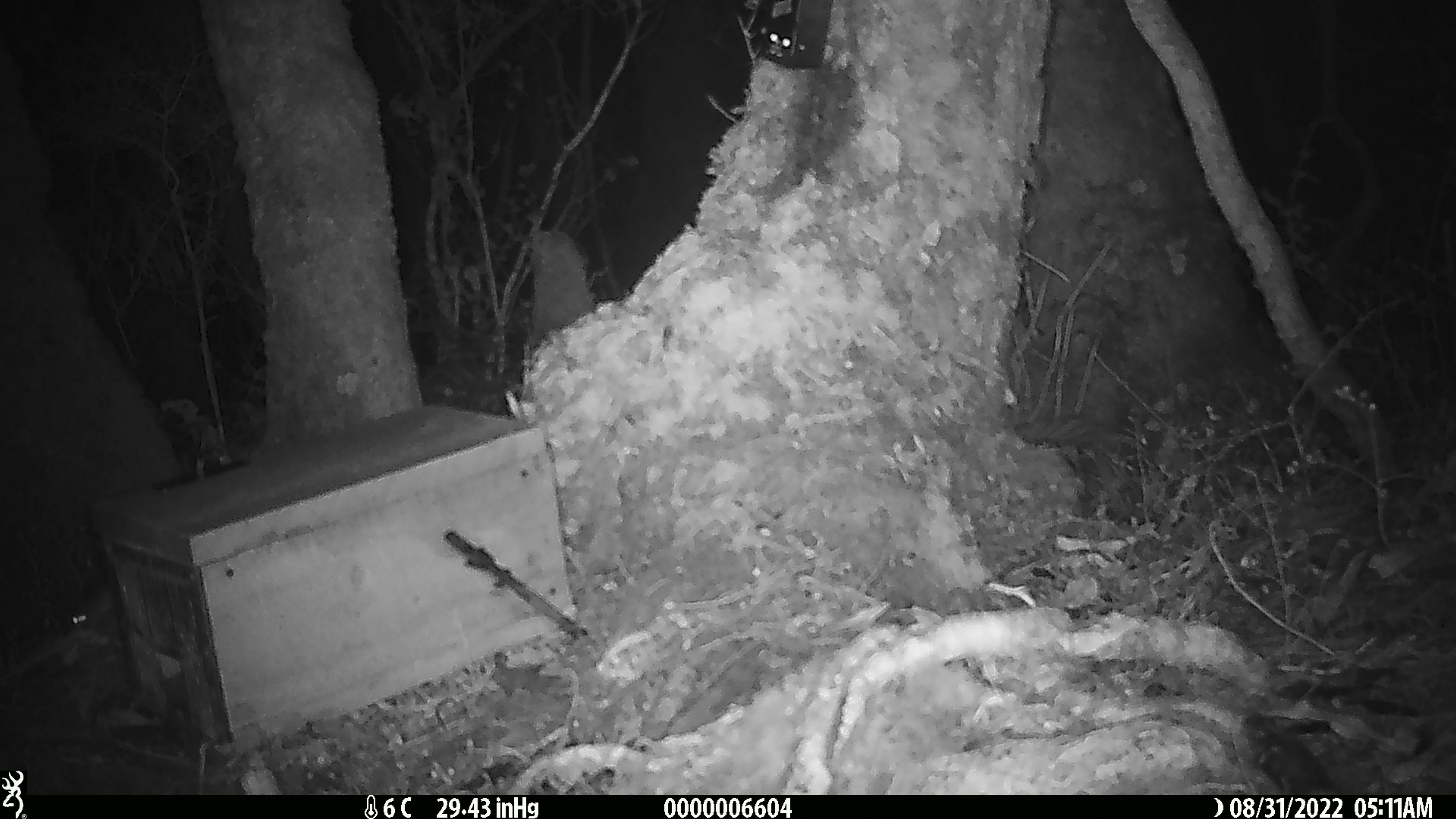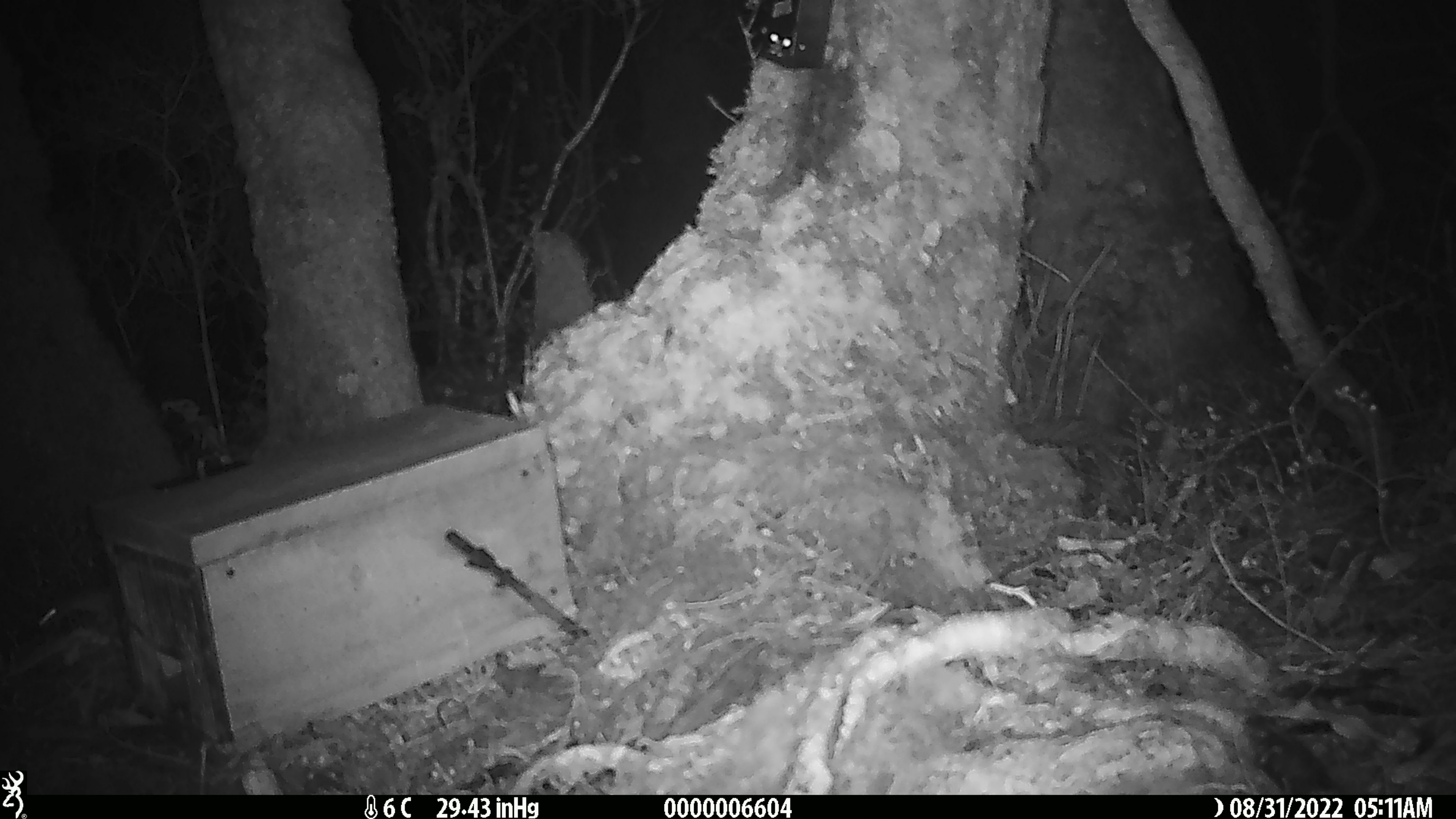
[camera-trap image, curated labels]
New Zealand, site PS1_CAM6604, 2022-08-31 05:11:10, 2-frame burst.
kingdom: Animalia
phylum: Chordata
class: Mammalia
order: Rodentia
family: Muridae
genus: Mus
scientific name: Mus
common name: mouse